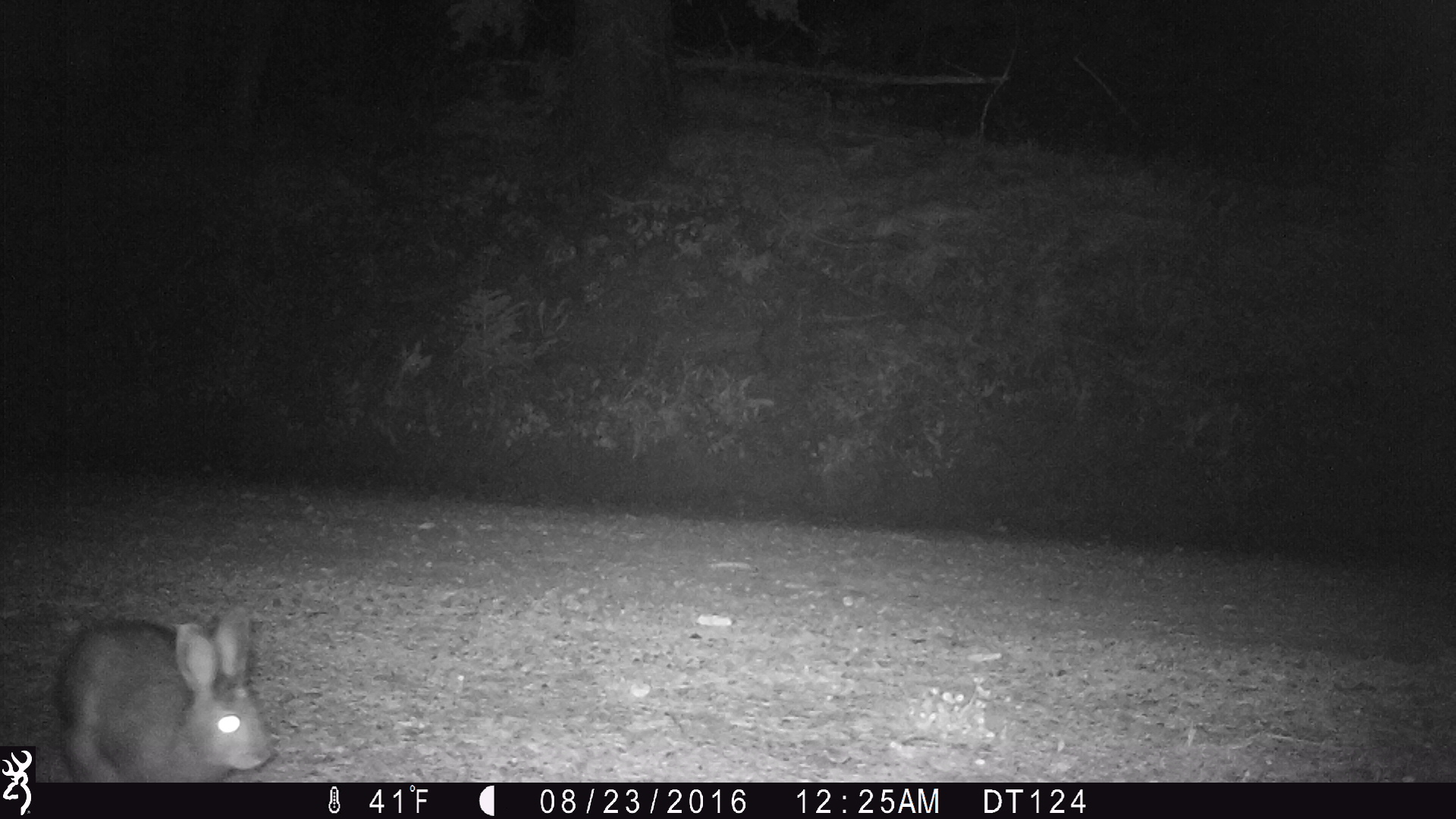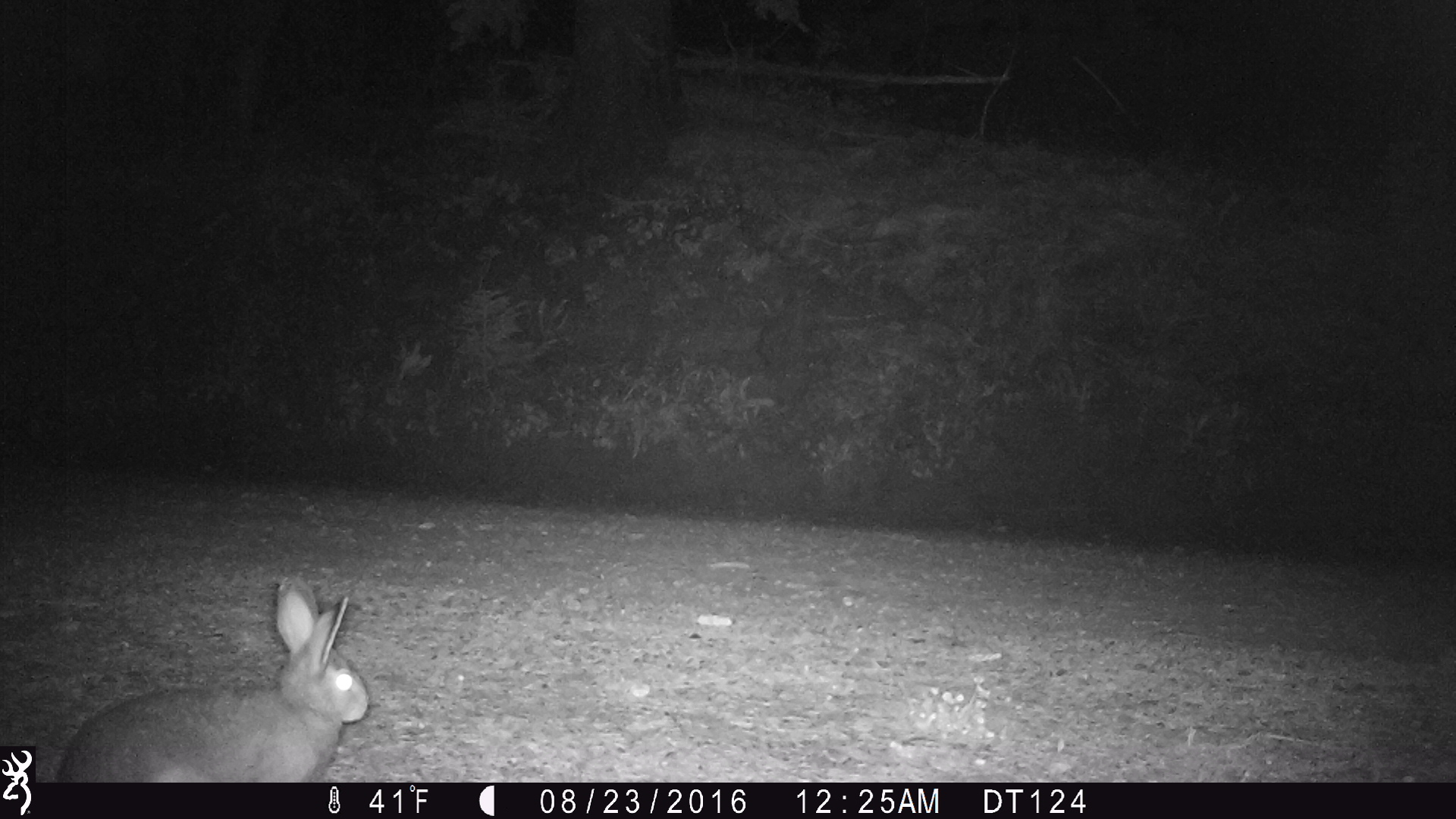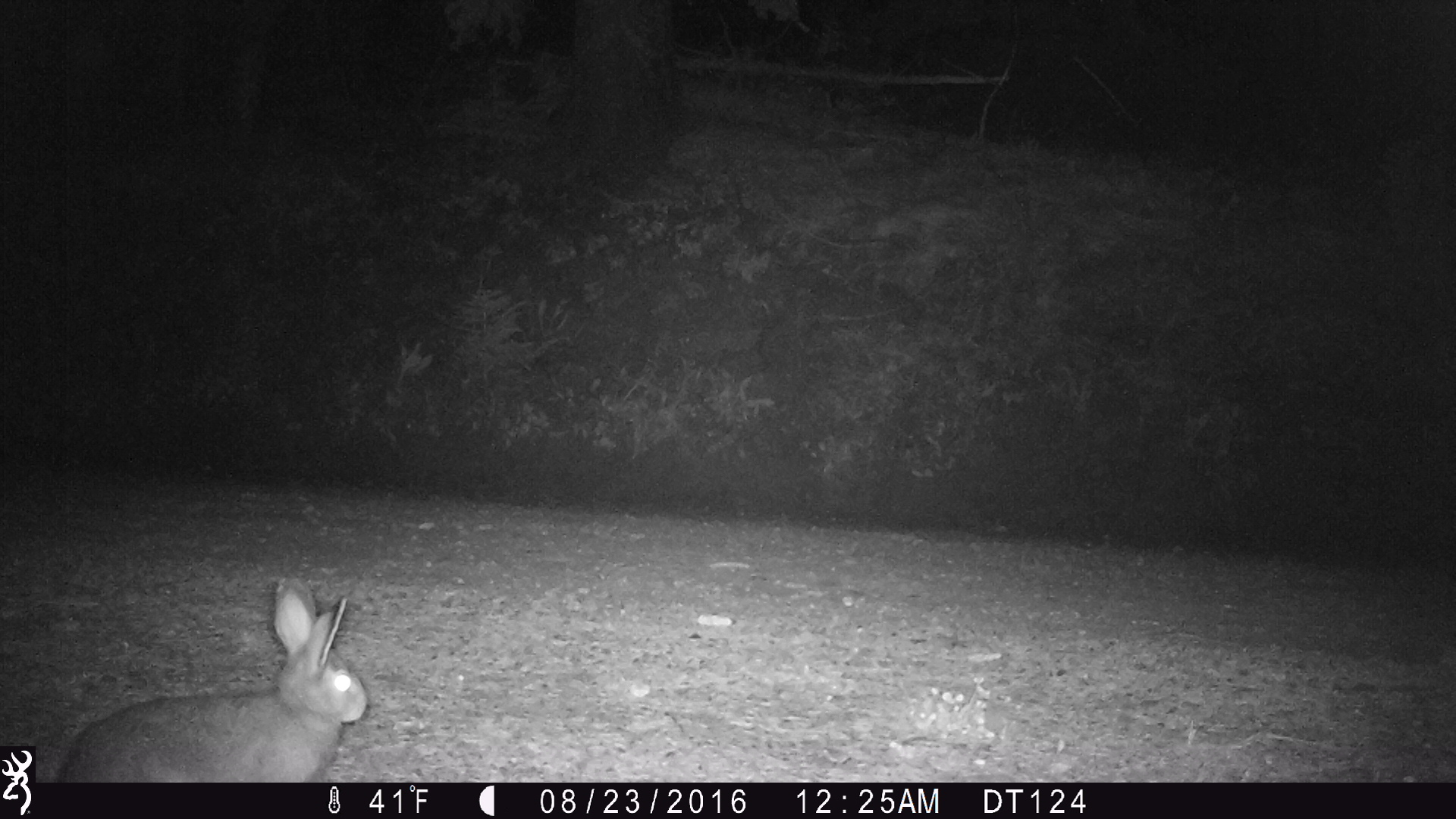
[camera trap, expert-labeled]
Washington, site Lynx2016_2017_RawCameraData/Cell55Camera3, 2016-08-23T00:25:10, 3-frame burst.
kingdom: Animalia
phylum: Chordata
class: Mammalia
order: Lagomorpha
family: Leporidae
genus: Lepus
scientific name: Lepus americanus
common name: snowshoe hare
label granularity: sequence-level